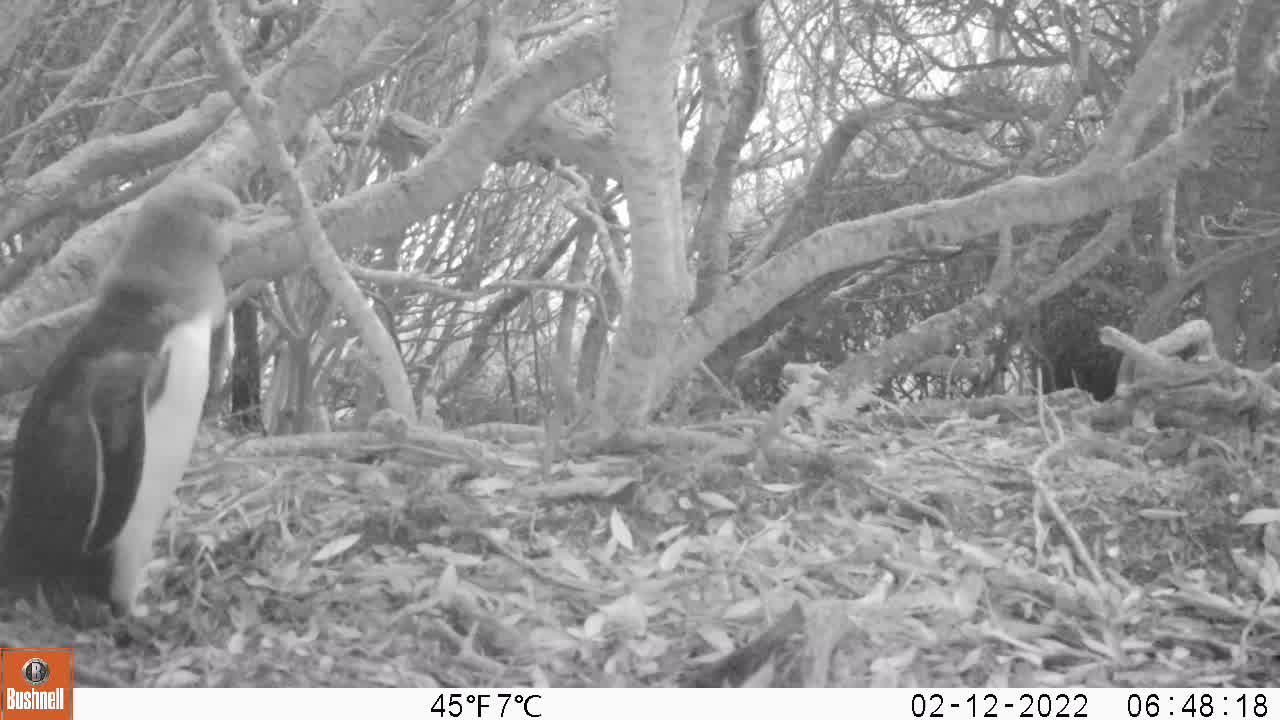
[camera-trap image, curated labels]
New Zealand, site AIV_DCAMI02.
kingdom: Animalia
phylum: Chordata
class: Aves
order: Sphenisciformes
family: Spheniscidae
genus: Megadyptes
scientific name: Megadyptes antipodes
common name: yellow-eyed penguin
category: yellow eyed penguin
Yellow eyed penguin (yellow-eyed penguin) (Megadyptes antipodes).